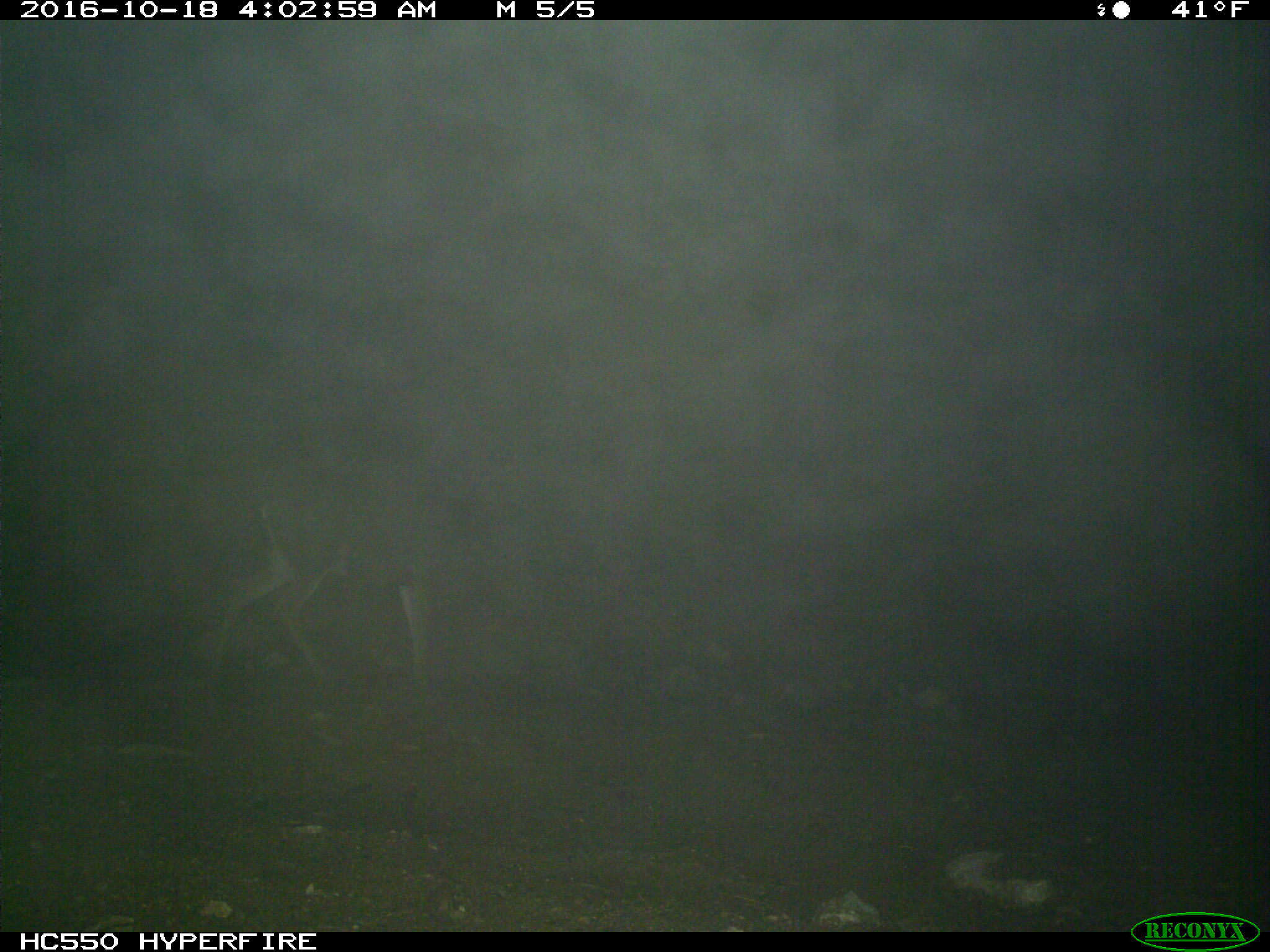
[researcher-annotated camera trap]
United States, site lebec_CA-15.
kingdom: Animalia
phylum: Chordata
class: Mammalia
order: Artiodactyla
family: Cervidae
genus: Odocoileus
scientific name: Odocoileus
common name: deer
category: unidentified deer